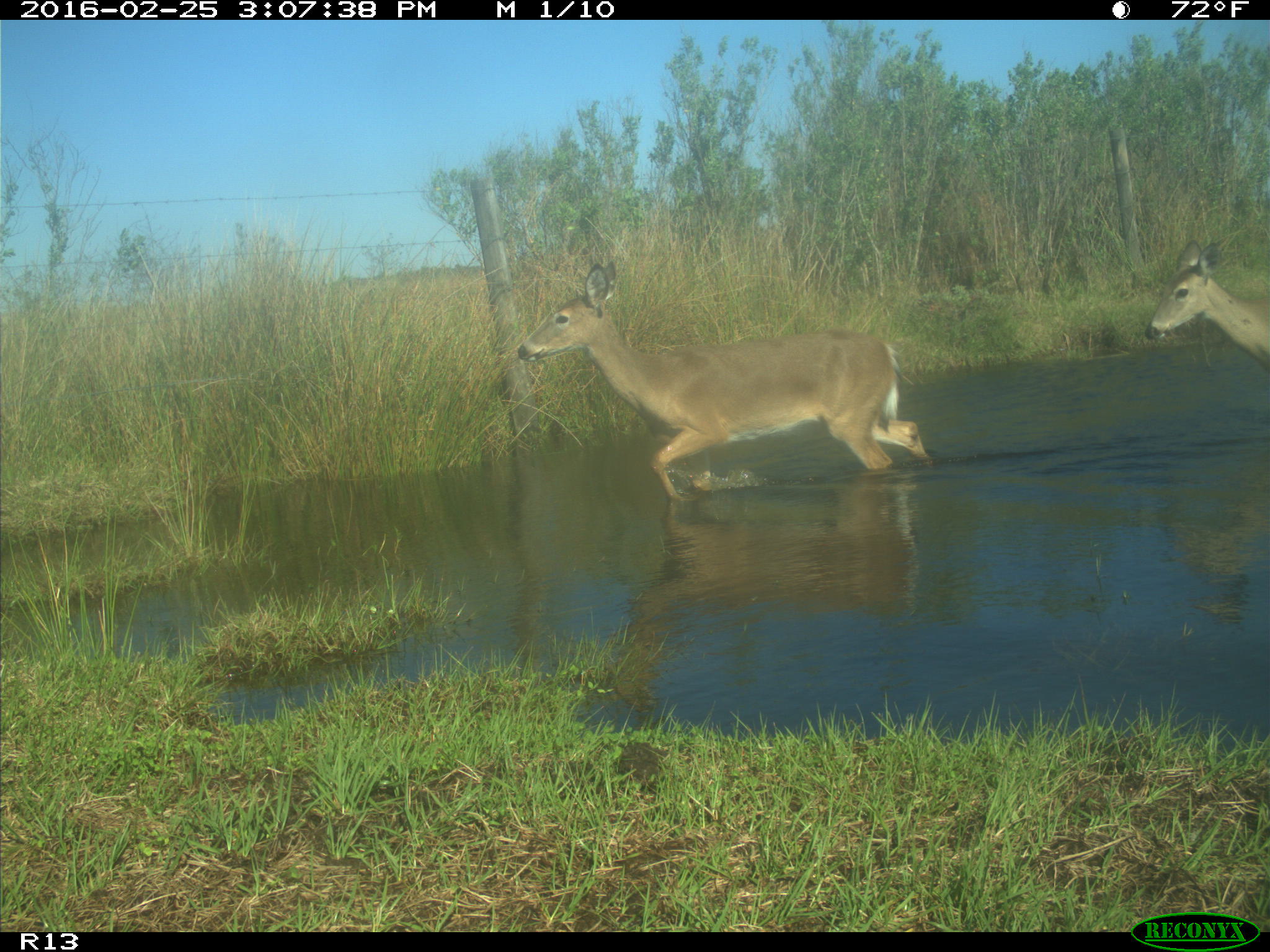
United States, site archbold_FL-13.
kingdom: Animalia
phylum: Chordata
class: Mammalia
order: Artiodactyla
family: Cervidae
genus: Odocoileus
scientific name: Odocoileus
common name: deer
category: unidentified deer